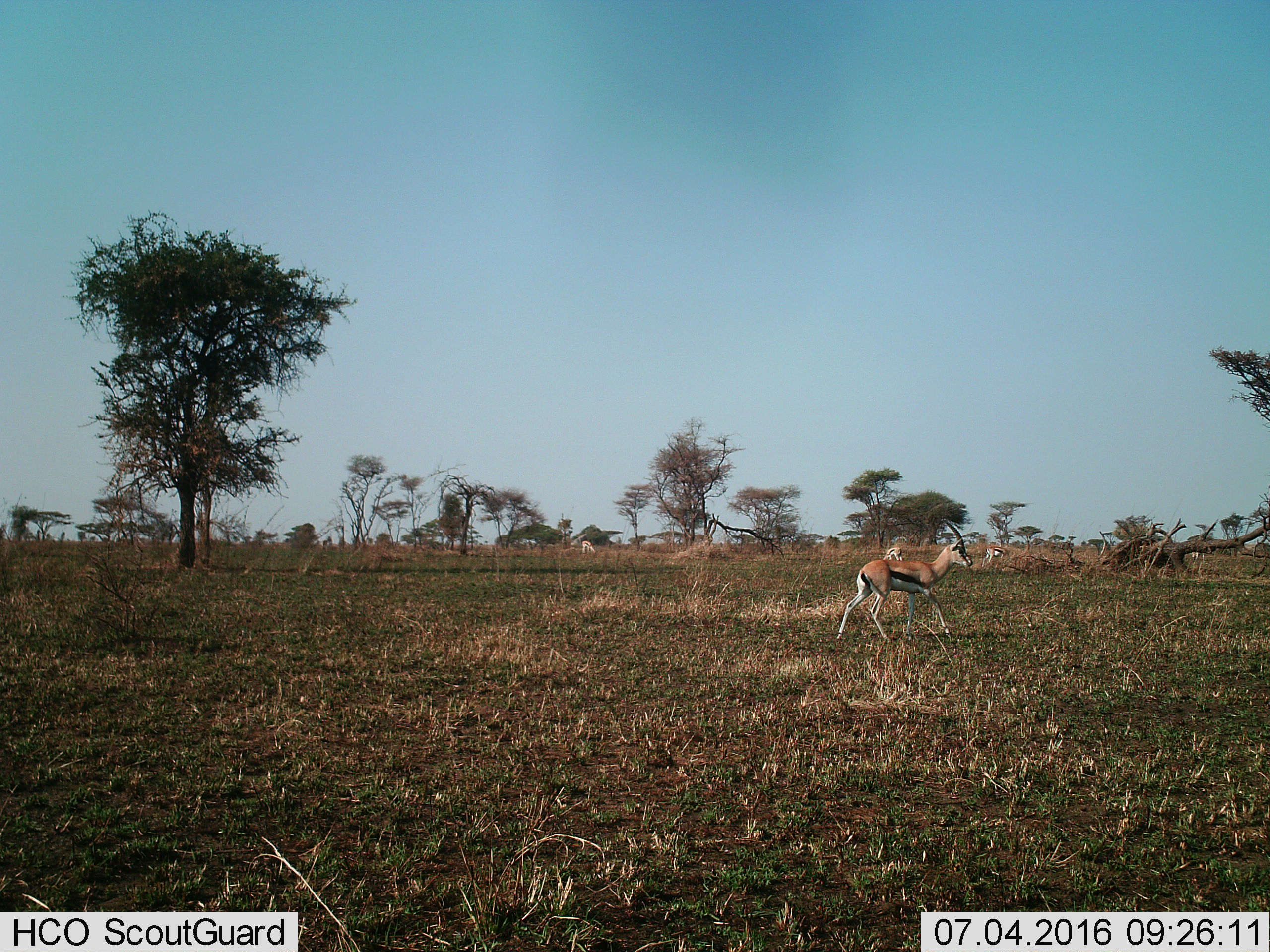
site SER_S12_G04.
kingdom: Animalia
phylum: Chordata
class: Mammalia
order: Artiodactyla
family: Bovidae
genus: Eudorcas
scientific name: Eudorcas thomsonii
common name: thomson's gazelle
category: gazellethomsons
Gazellethomsons (thomson's gazelle) (Eudorcas thomsonii), count 4. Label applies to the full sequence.